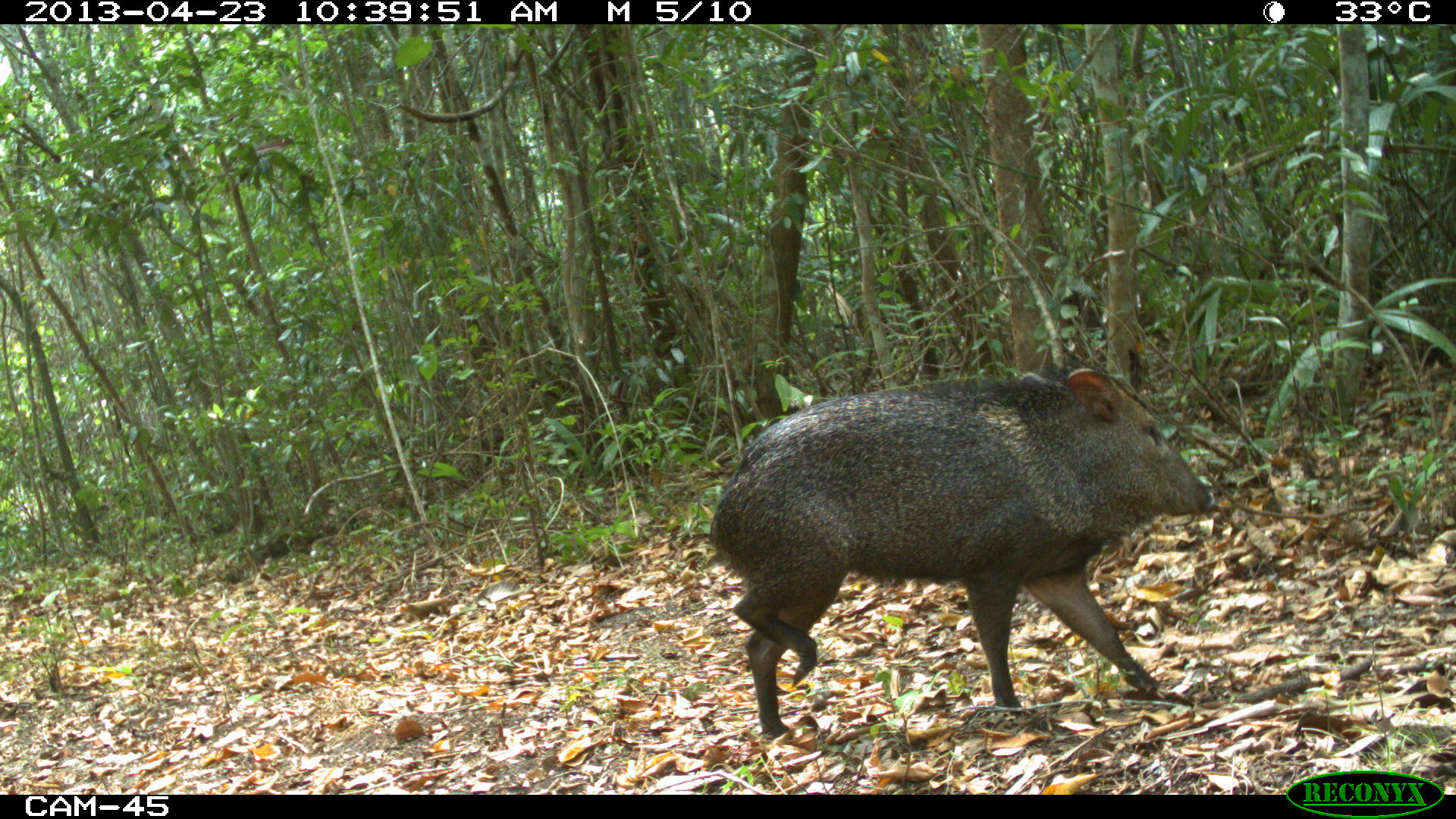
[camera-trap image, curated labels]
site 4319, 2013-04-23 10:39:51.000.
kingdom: Animalia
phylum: Chordata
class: Mammalia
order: Artiodactyla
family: Tayassuidae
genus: Pecari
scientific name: Pecari tajacu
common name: collared peccary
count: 5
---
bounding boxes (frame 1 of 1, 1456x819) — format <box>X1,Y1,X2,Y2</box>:
pecari tajacu: <box>707,362,1214,737</box>